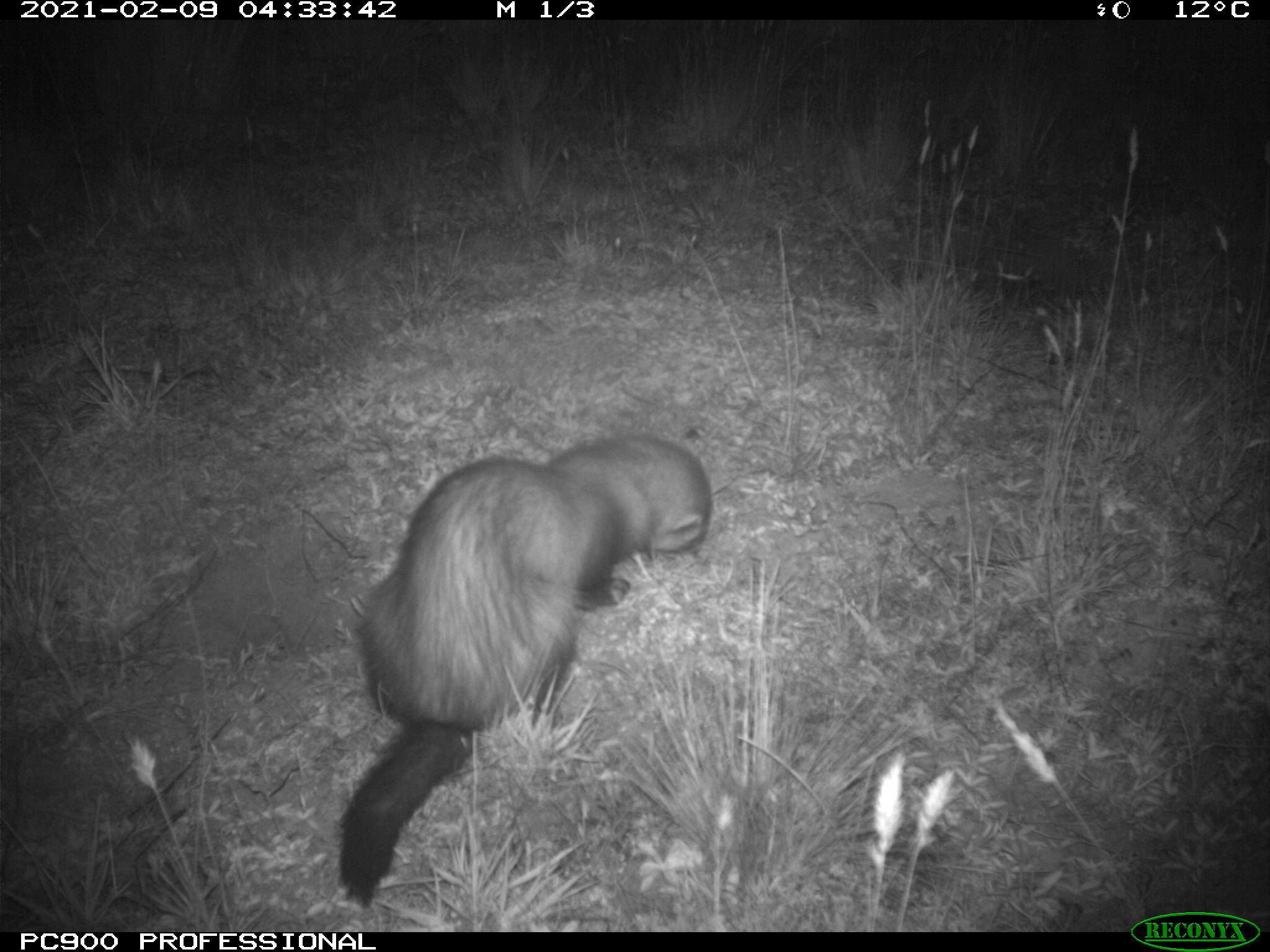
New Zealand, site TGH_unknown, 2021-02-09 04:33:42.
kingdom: Animalia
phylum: Chordata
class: Mammalia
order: Carnivora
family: Mustelidae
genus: Mustela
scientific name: Mustela furo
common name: ferret